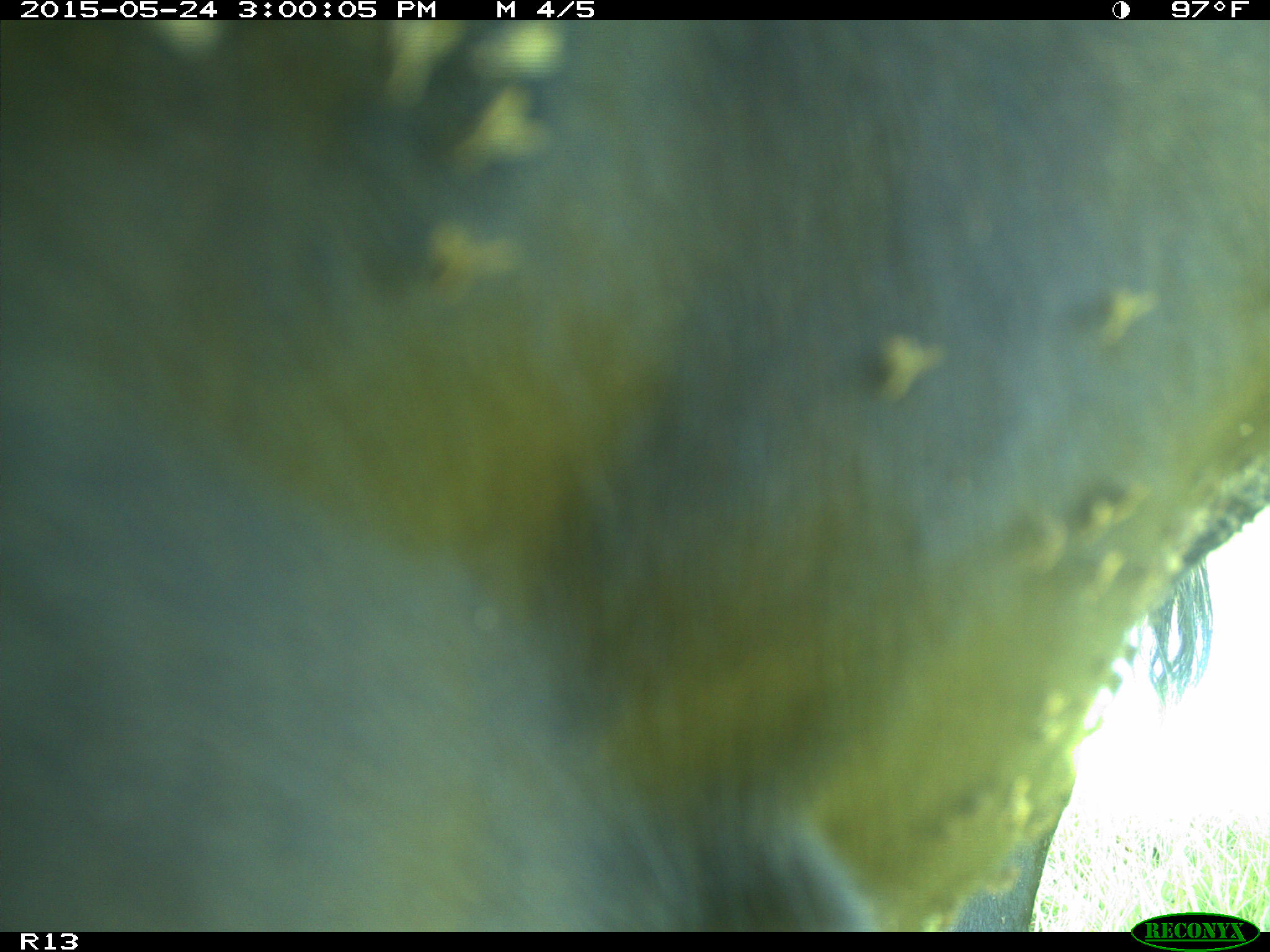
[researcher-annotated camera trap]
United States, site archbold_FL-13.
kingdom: Animalia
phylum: Chordata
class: Mammalia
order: Artiodactyla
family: Bovidae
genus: Bos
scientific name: Bos taurus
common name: domestic cow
Bos taurus (domestic cow).